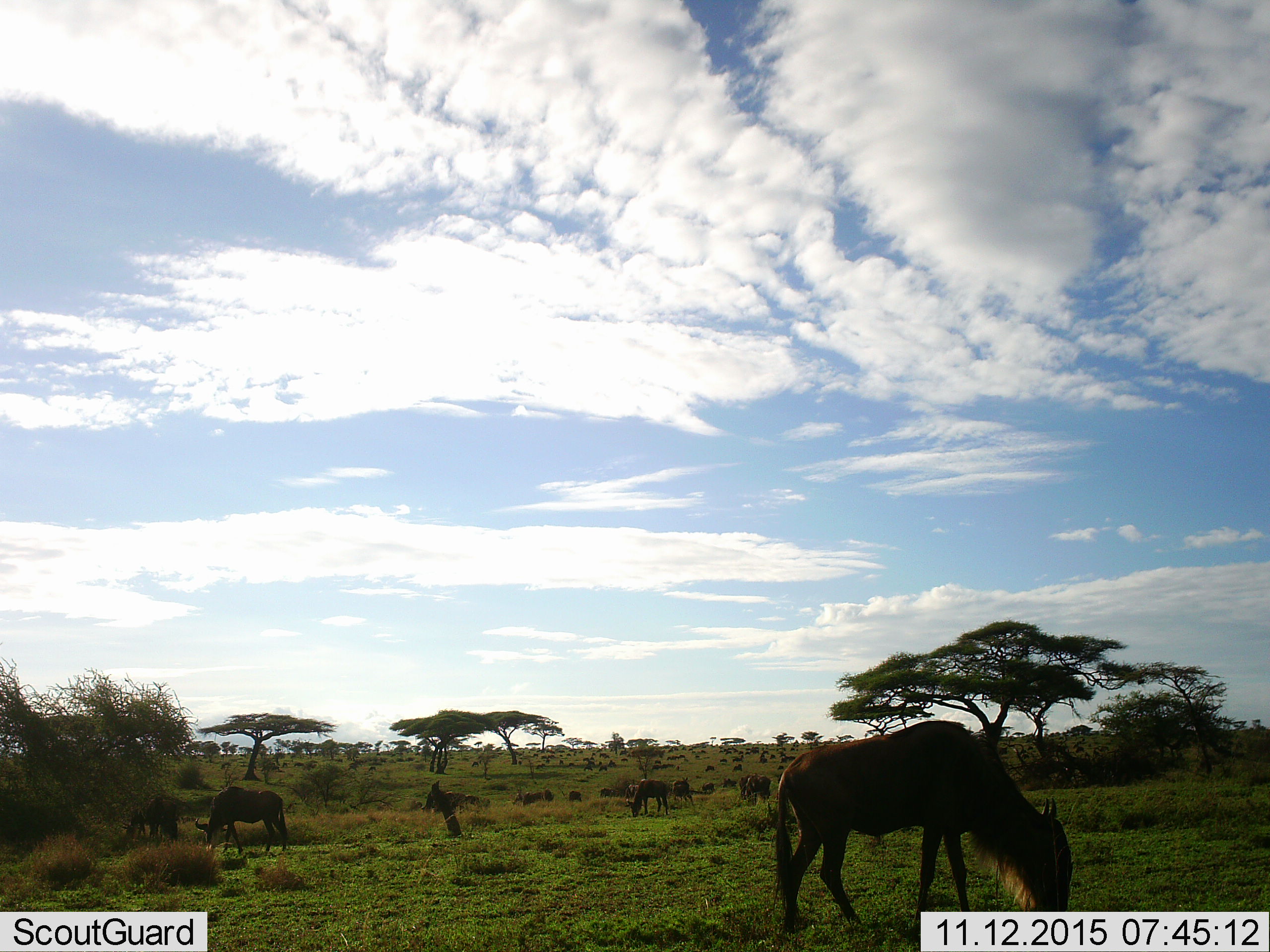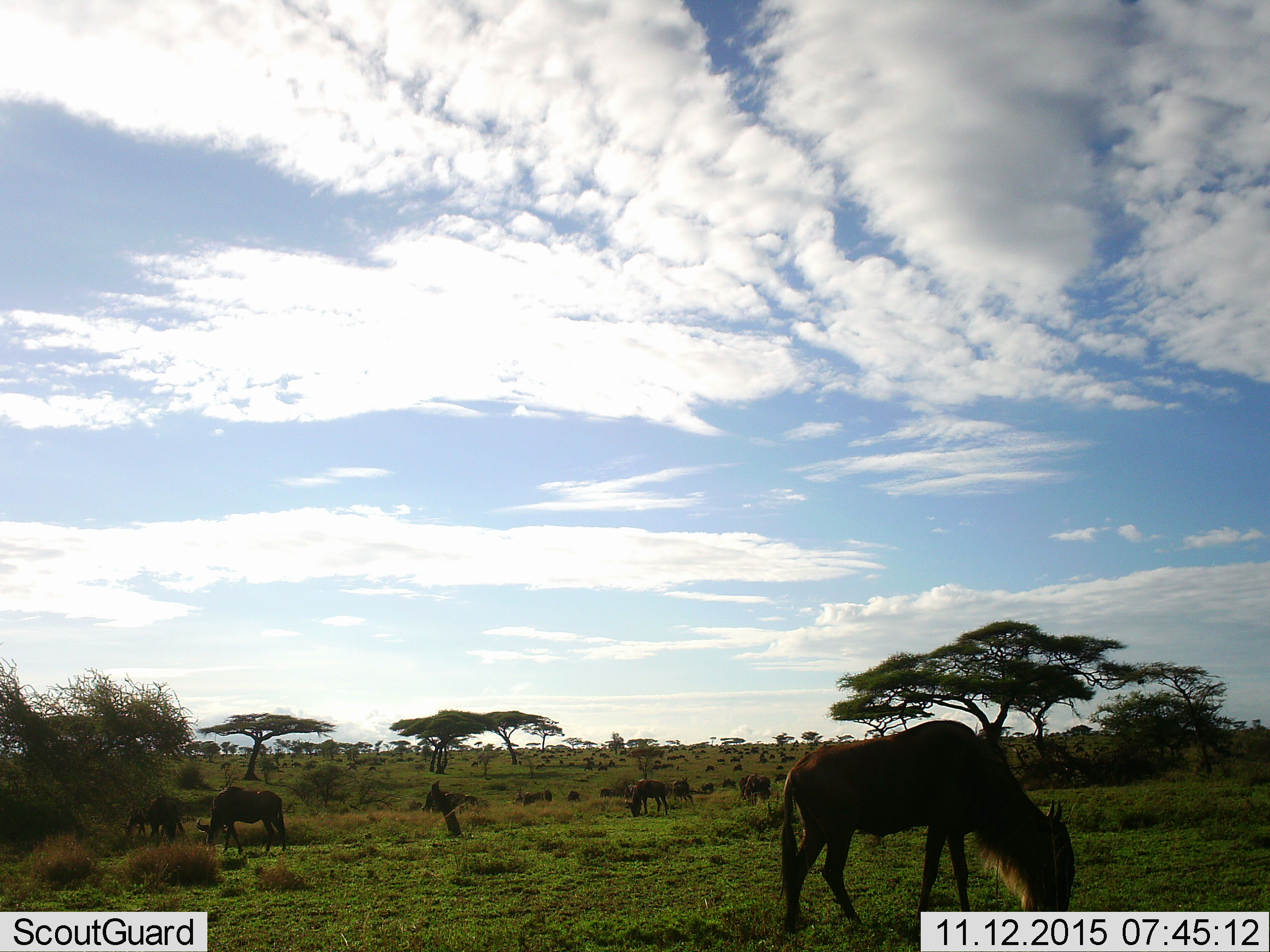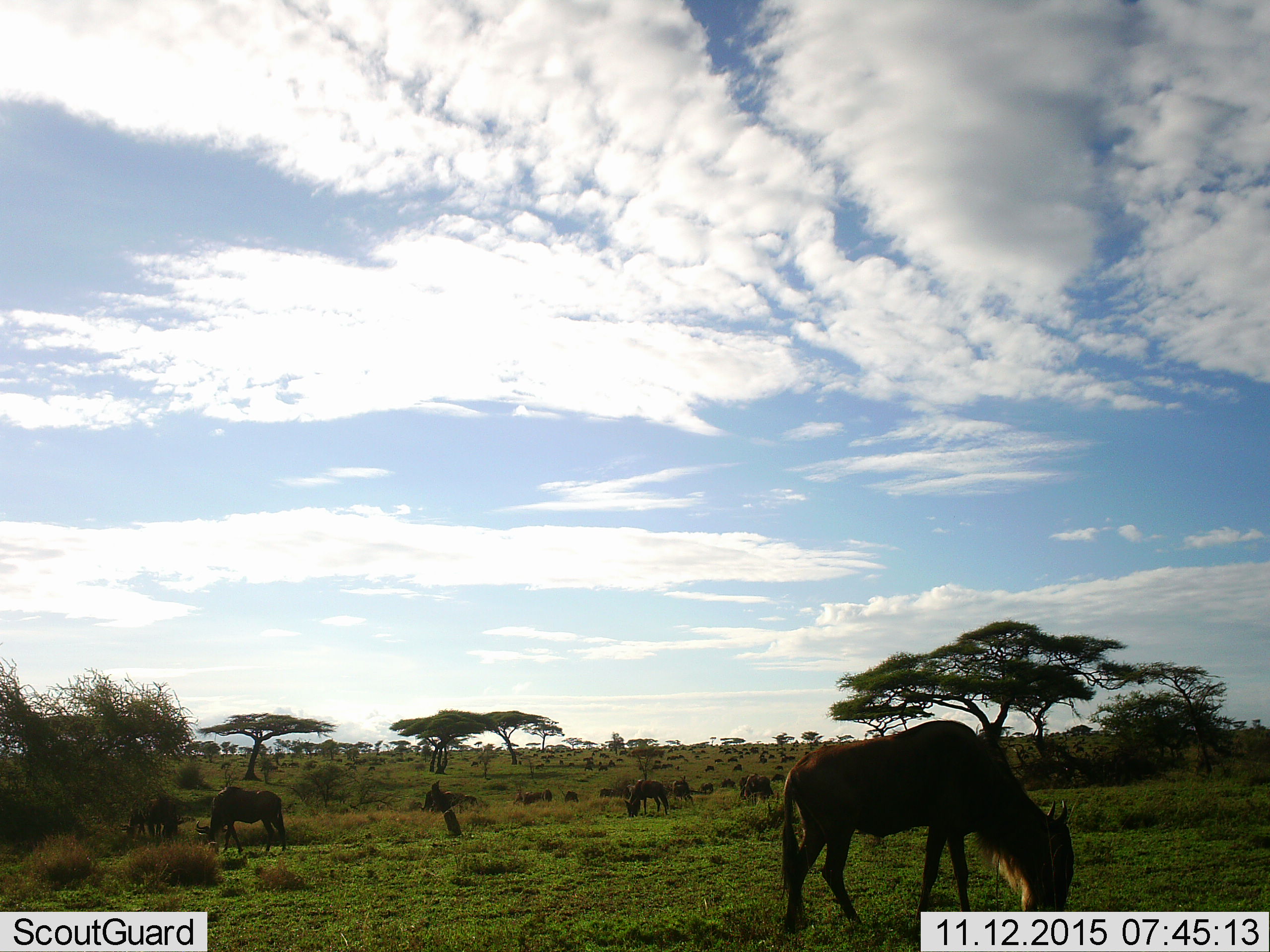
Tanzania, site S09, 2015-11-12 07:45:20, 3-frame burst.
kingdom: Animalia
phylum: Chordata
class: Mammalia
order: Artiodactyla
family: Bovidae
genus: Connochaetes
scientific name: Connochaetes taurinus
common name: blue wildebeest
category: wildebeest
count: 11-50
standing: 44%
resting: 0%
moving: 33%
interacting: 0%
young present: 0%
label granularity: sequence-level